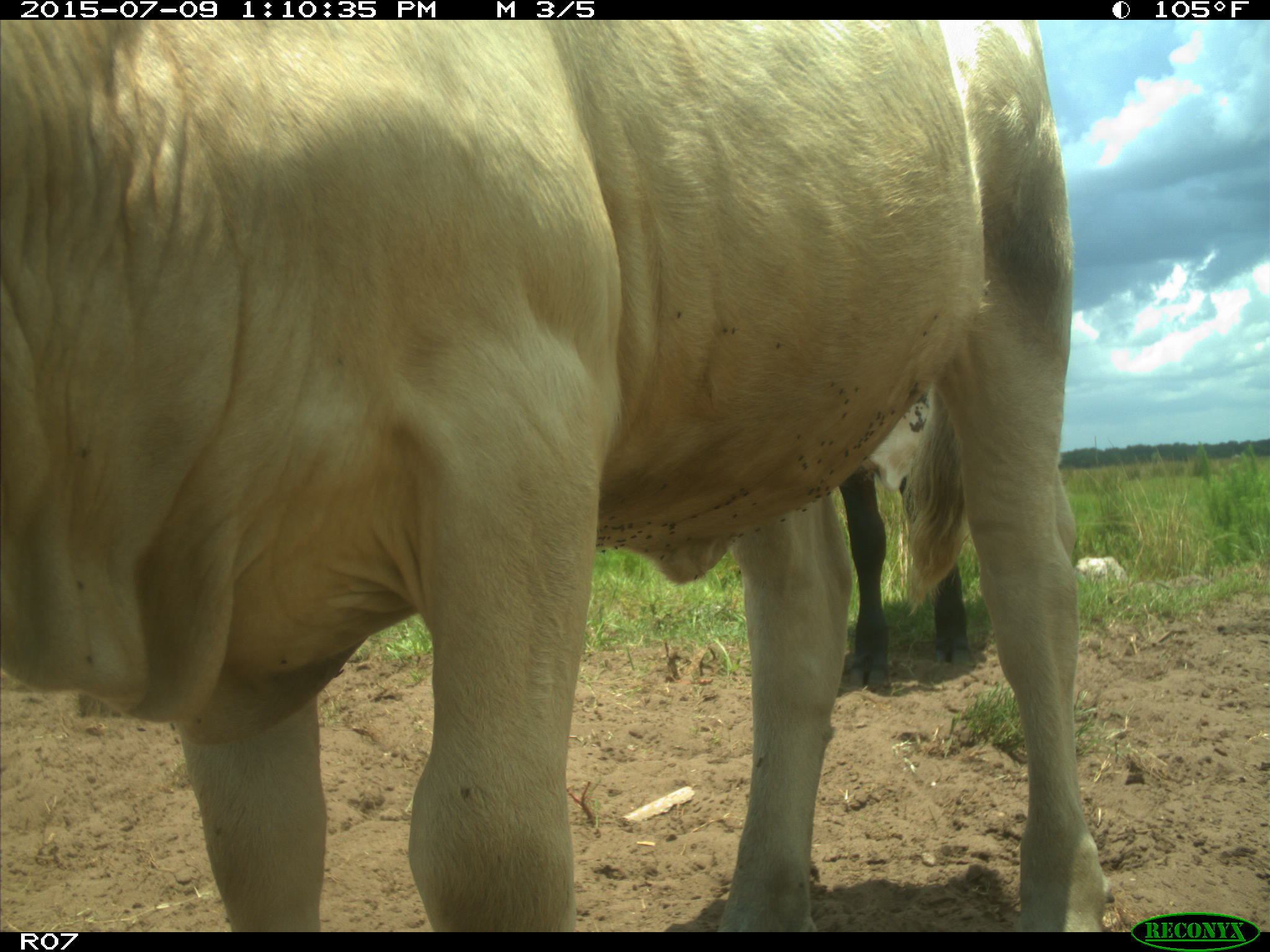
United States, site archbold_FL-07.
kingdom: Animalia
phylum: Chordata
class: Mammalia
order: Artiodactyla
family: Bovidae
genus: Bos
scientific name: Bos taurus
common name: domestic cow